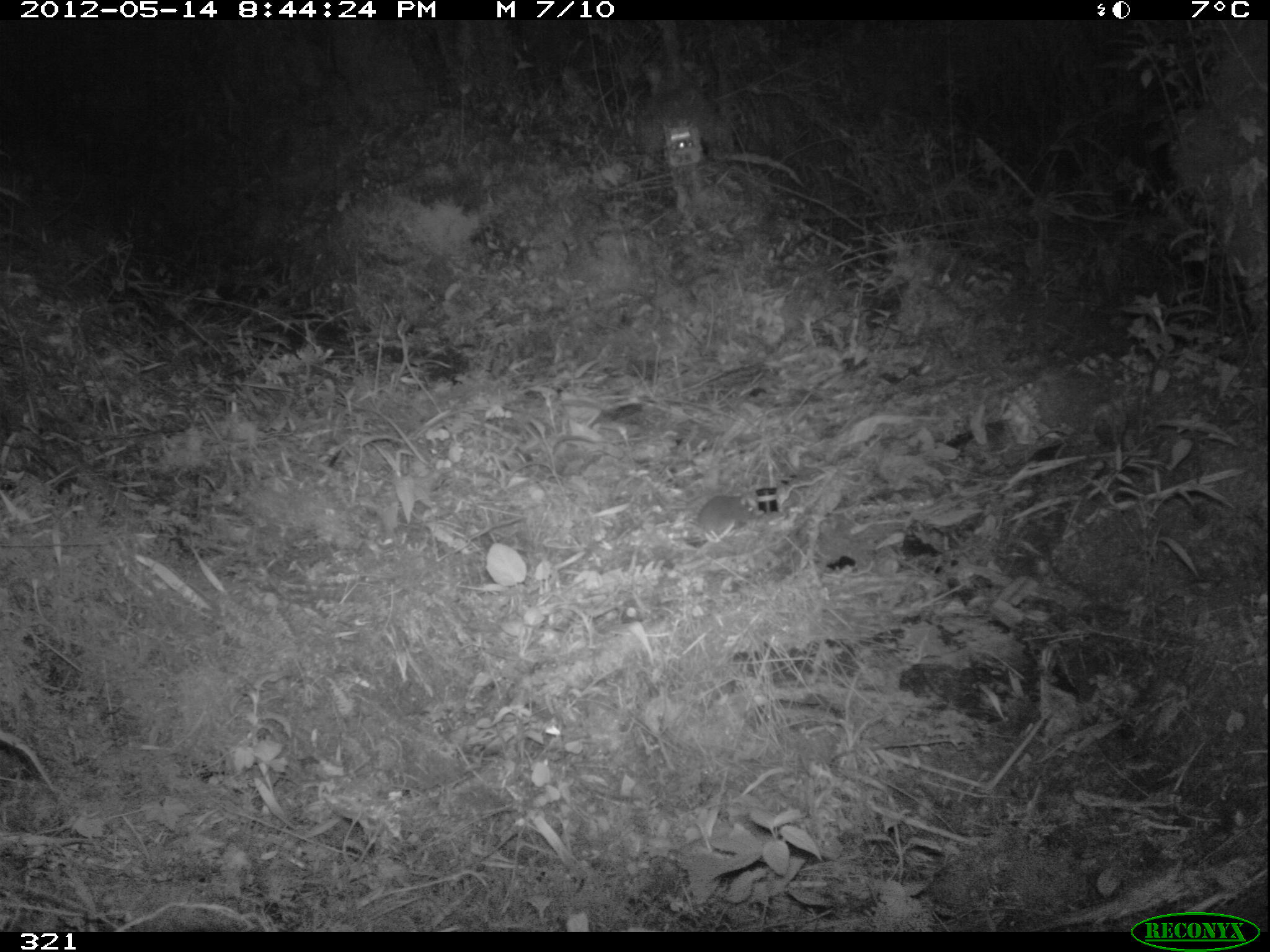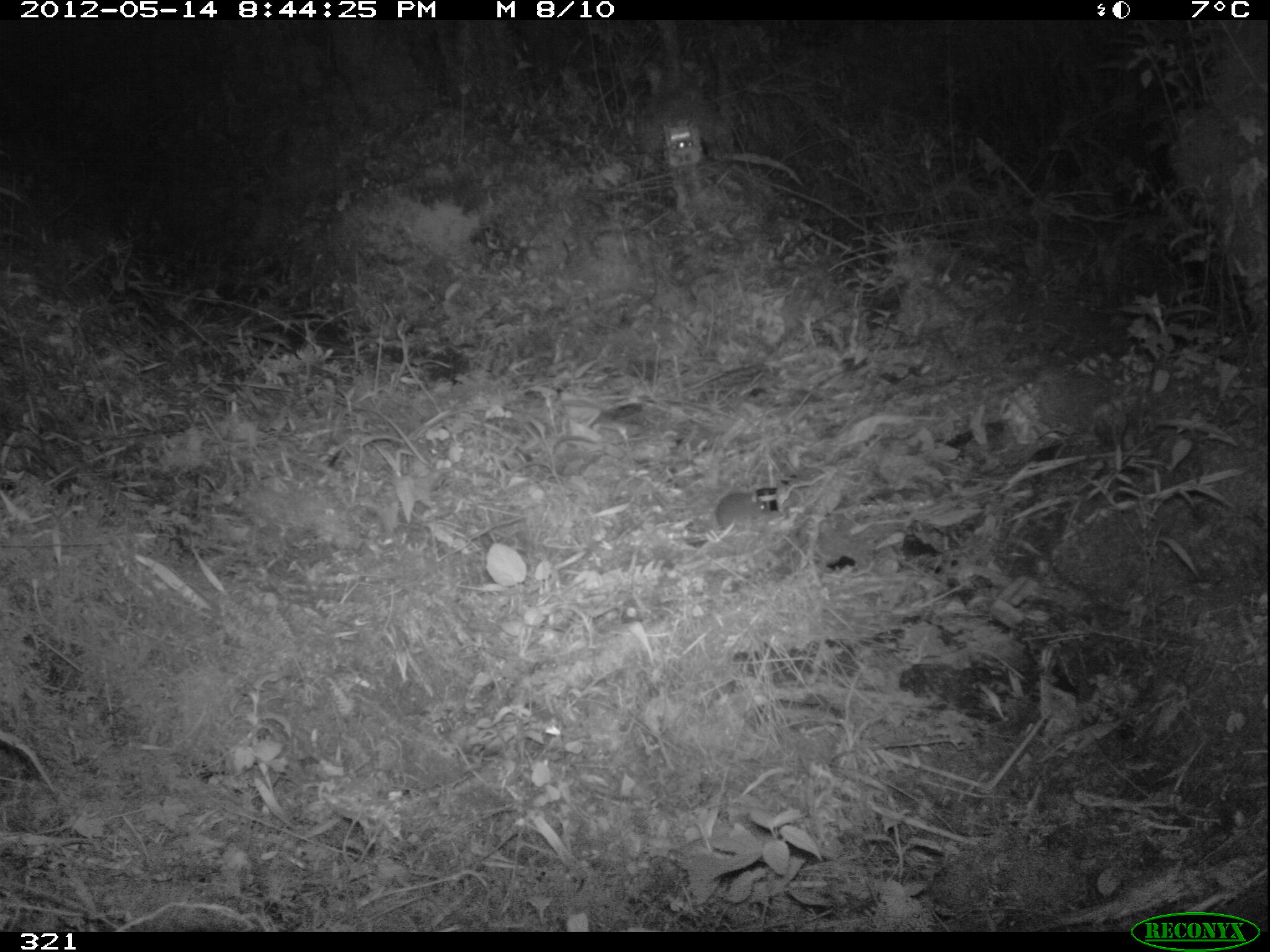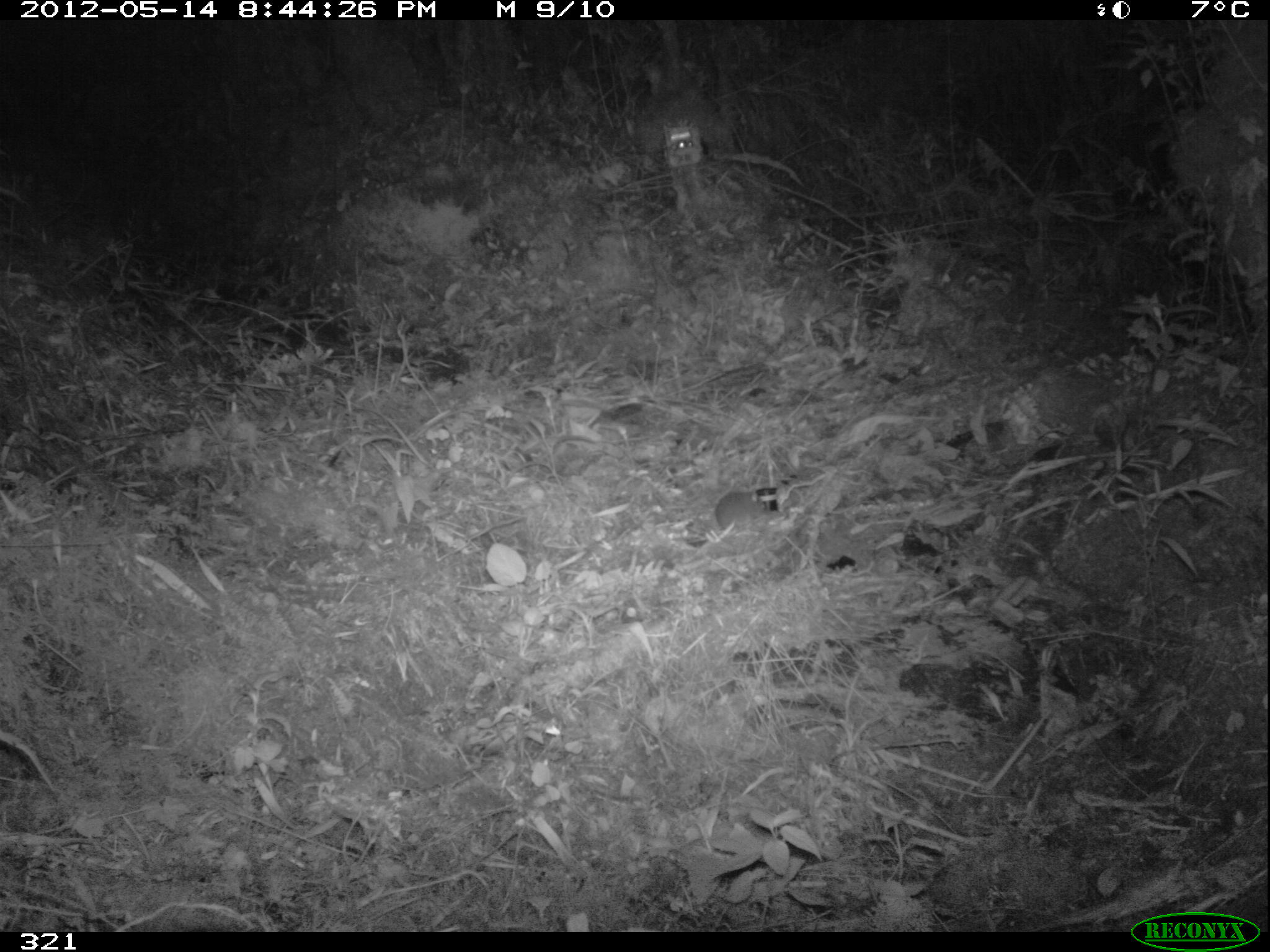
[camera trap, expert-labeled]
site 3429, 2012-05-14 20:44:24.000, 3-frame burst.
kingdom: Animalia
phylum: Chordata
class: Mammalia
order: Rodentia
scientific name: Rodentia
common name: rodents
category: unknown rodent